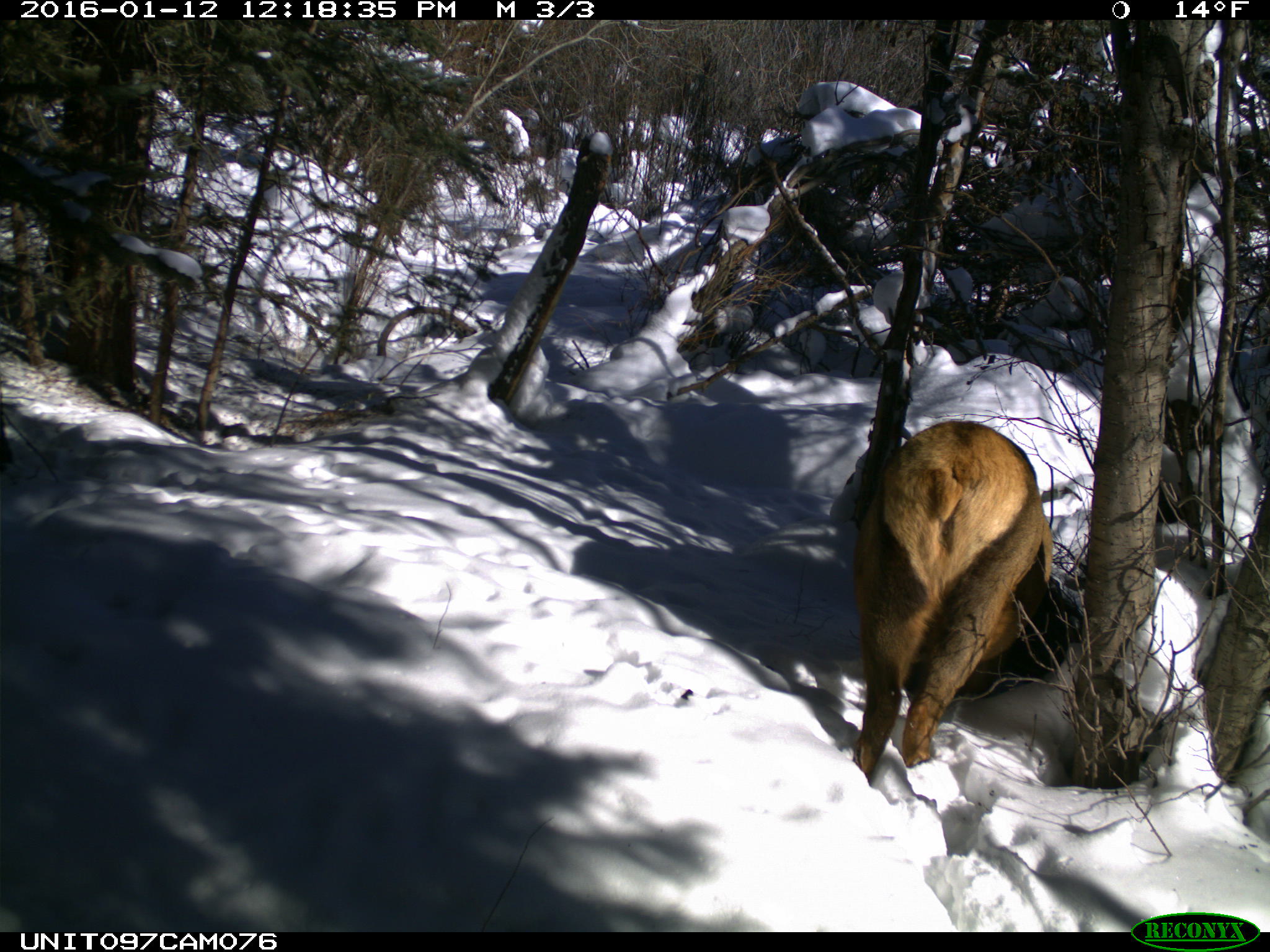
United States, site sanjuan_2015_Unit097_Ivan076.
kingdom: Animalia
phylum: Chordata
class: Mammalia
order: Artiodactyla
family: Cervidae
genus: Cervus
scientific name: Cervus elaphus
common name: red deer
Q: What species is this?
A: Cervus elaphus (red deer).